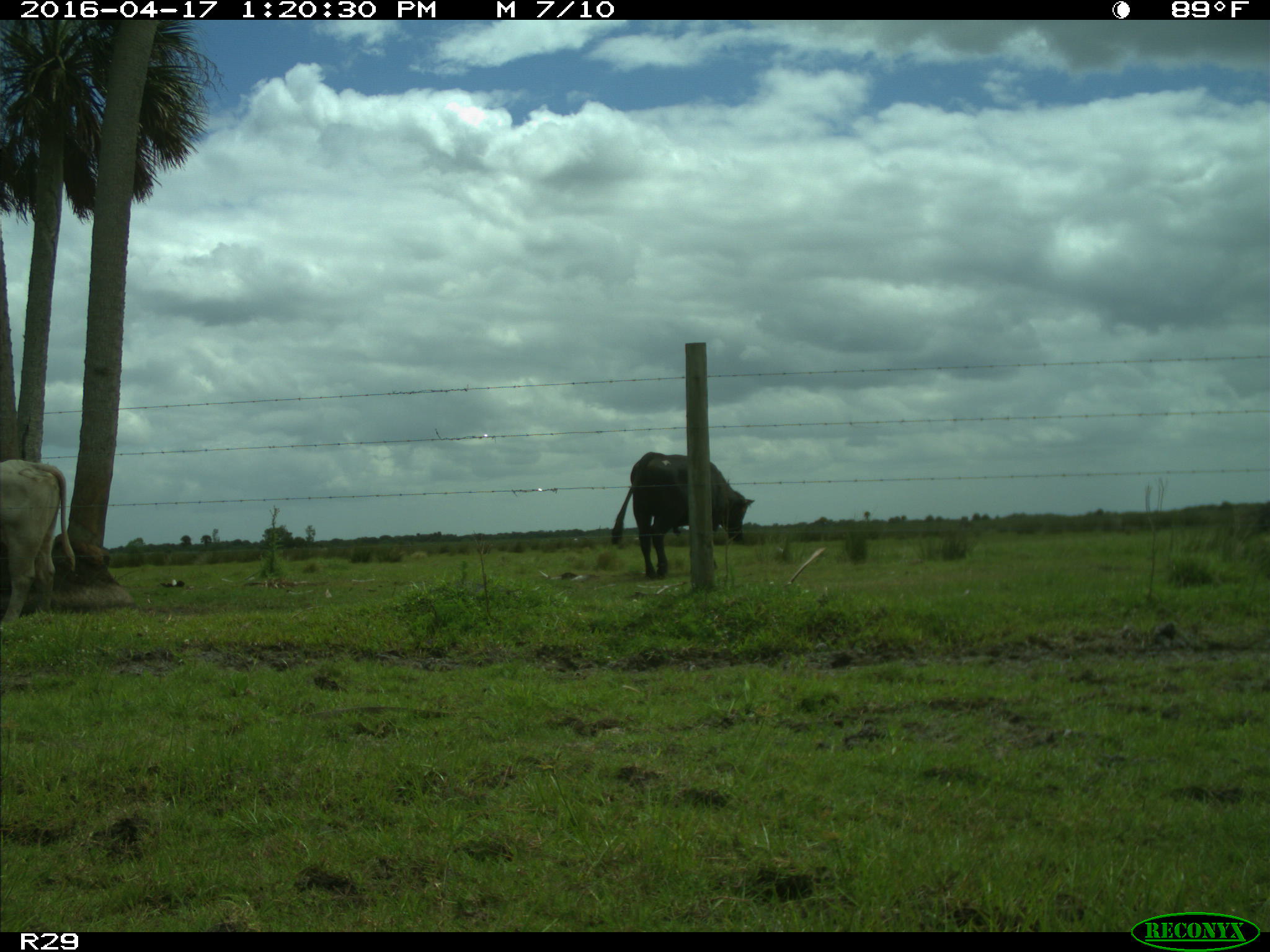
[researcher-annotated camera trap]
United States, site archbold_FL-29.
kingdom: Animalia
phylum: Chordata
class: Mammalia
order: Artiodactyla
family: Bovidae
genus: Bos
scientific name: Bos taurus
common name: domestic cow